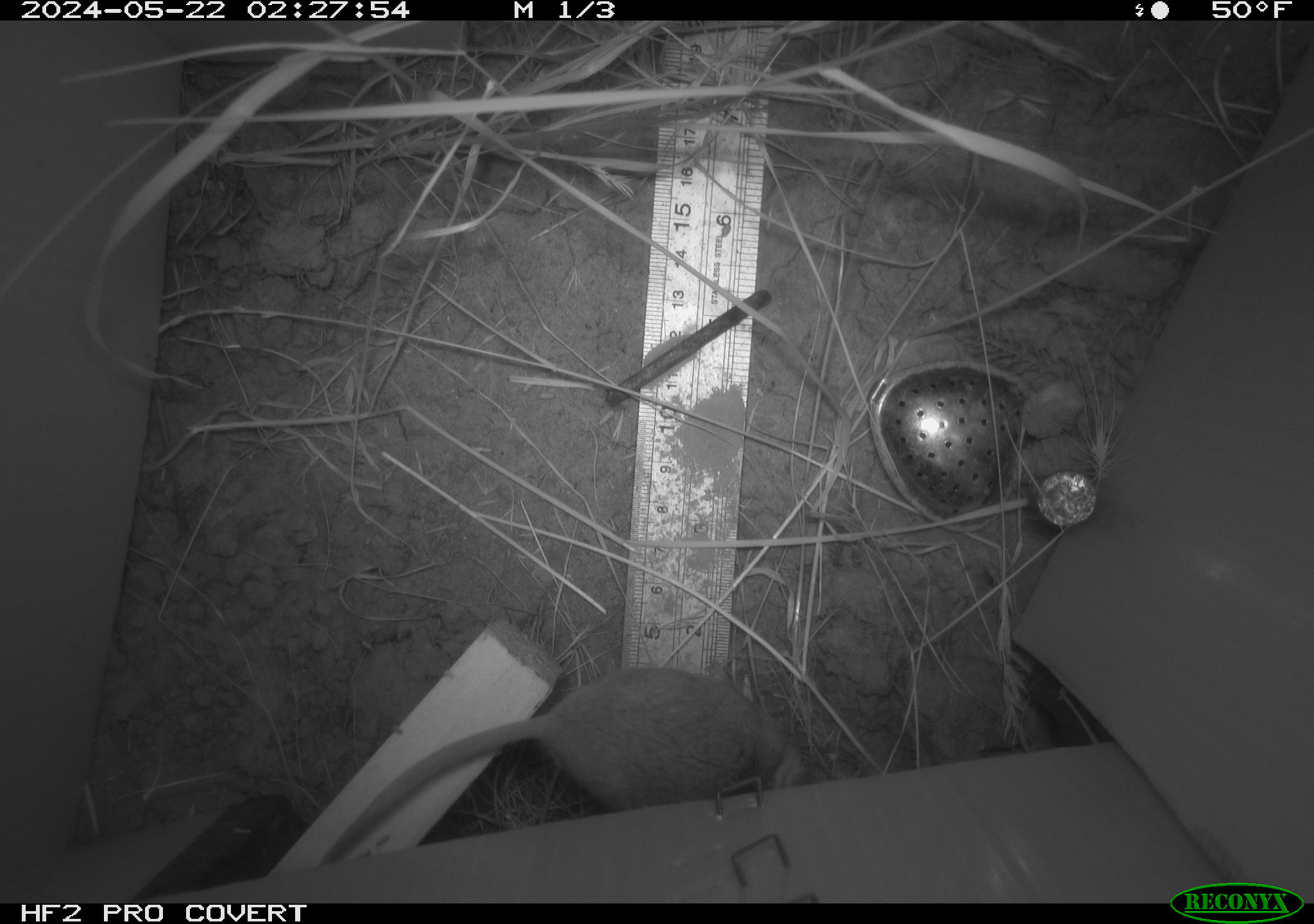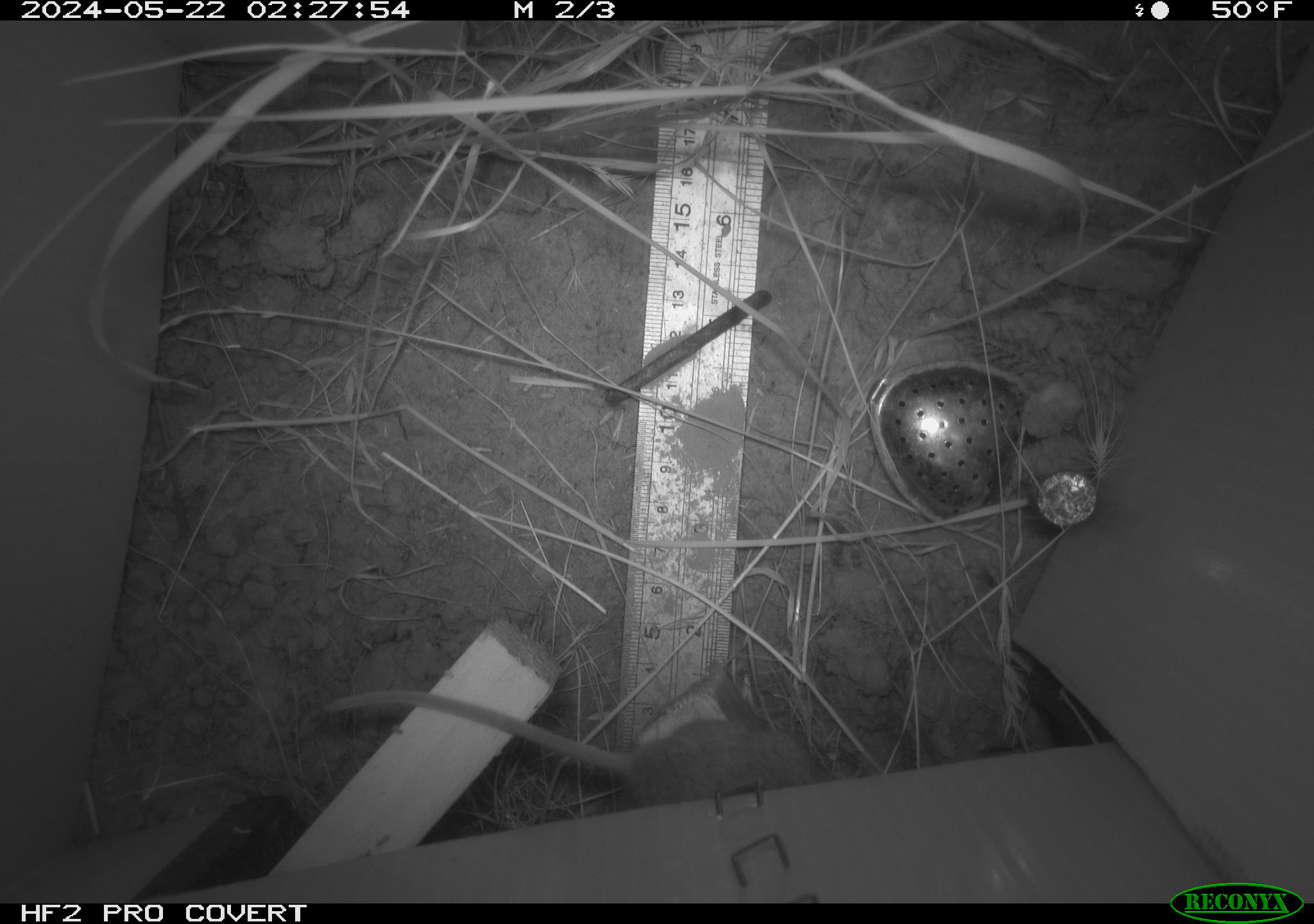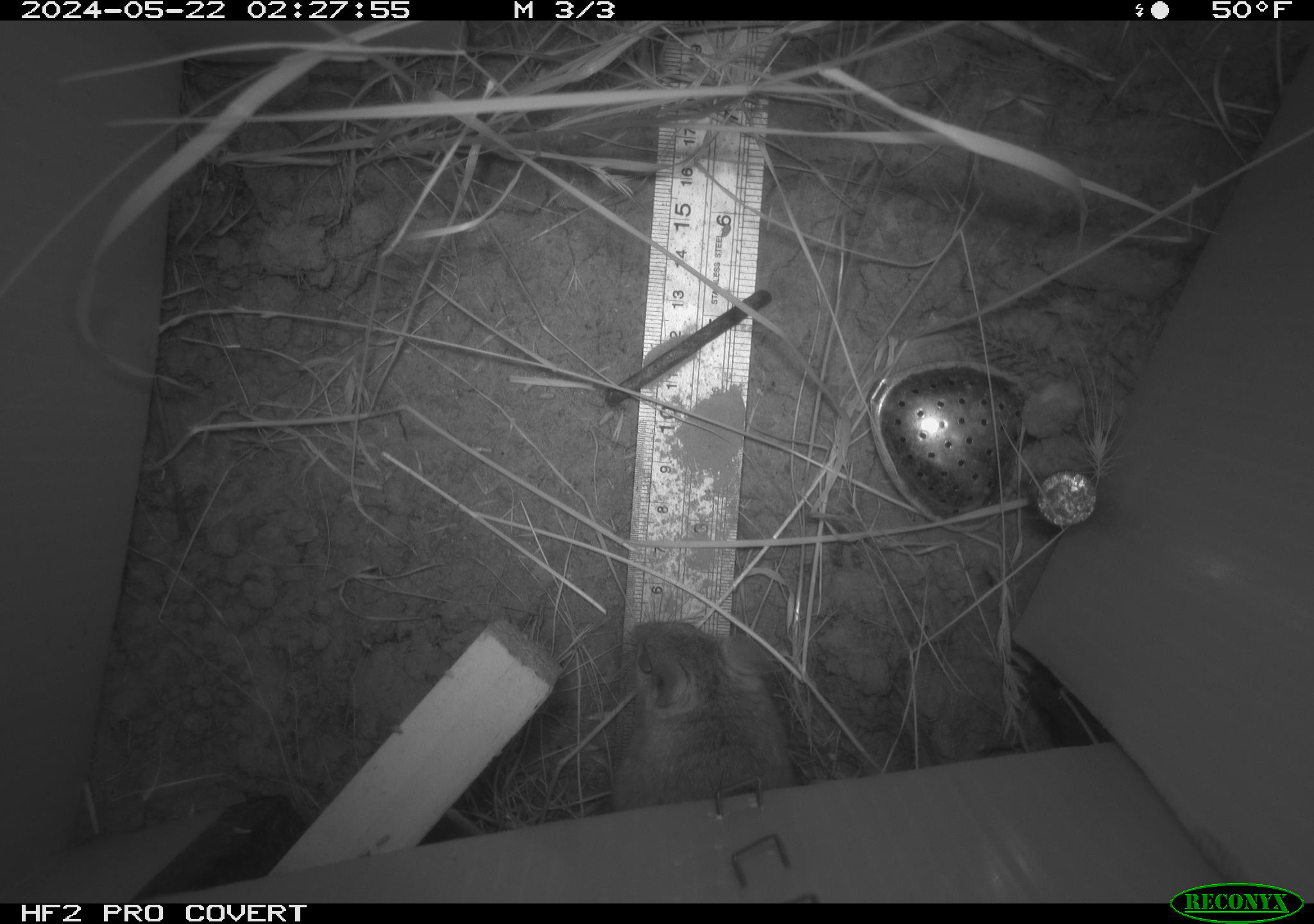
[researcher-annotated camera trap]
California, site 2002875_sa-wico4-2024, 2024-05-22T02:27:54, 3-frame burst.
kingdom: Animalia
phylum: Chordata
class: Mammalia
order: Rodentia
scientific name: Rodentia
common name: mouse species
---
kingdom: Animalia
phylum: Chordata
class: Mammalia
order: Rodentia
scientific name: Rodentia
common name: rodent